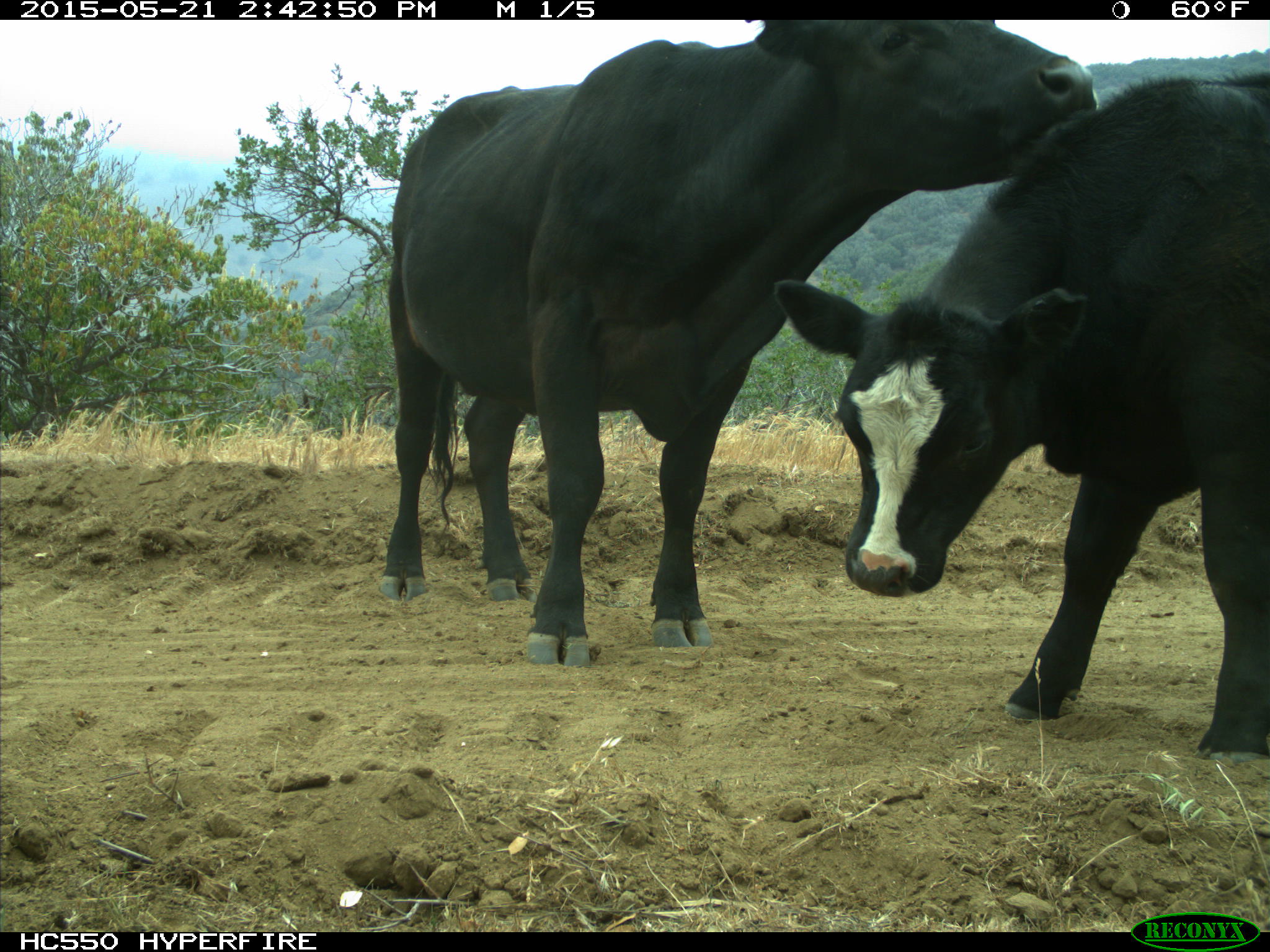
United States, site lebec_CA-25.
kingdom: Animalia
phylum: Chordata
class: Mammalia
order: Artiodactyla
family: Bovidae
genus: Bos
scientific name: Bos taurus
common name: domestic cow